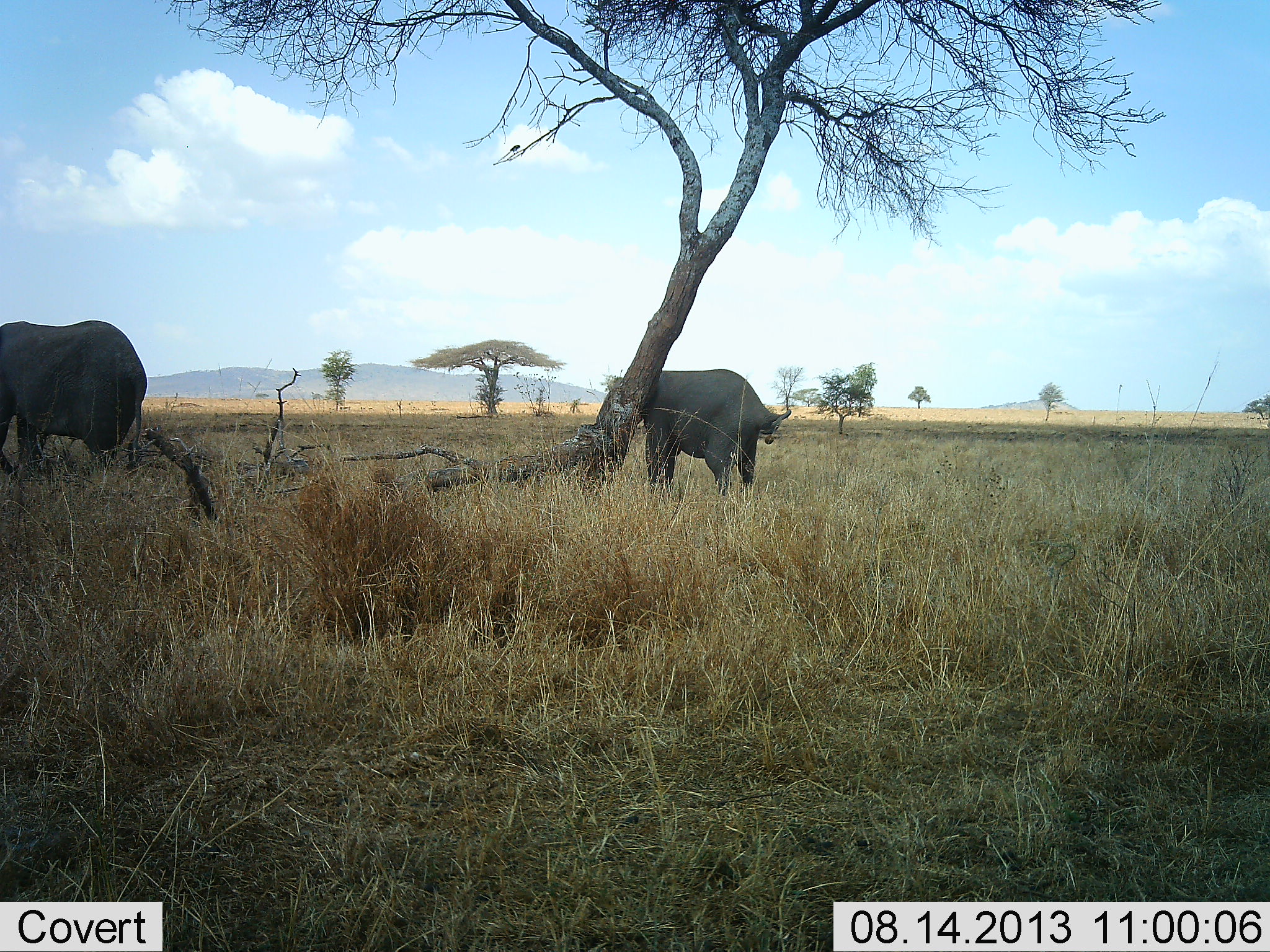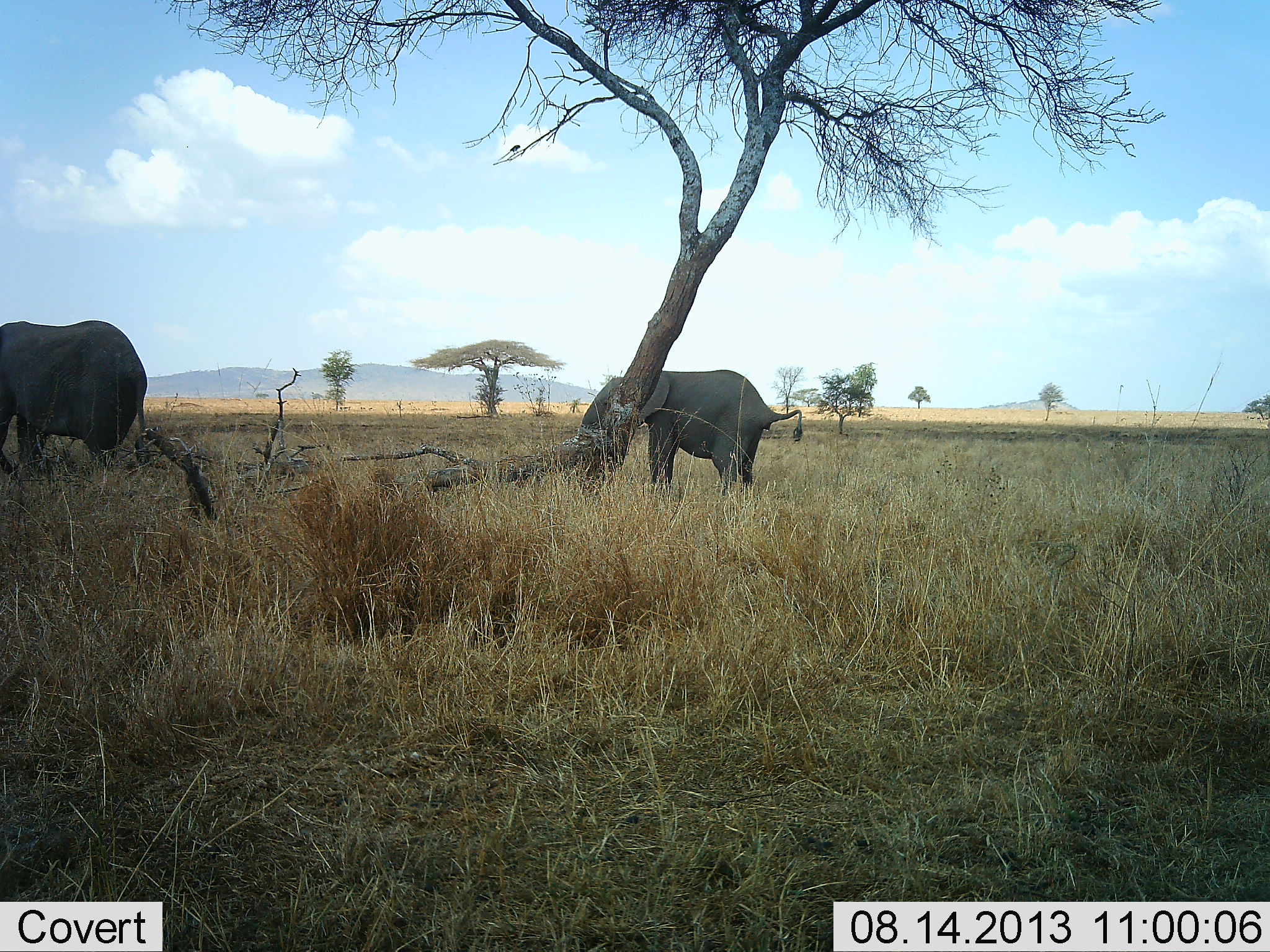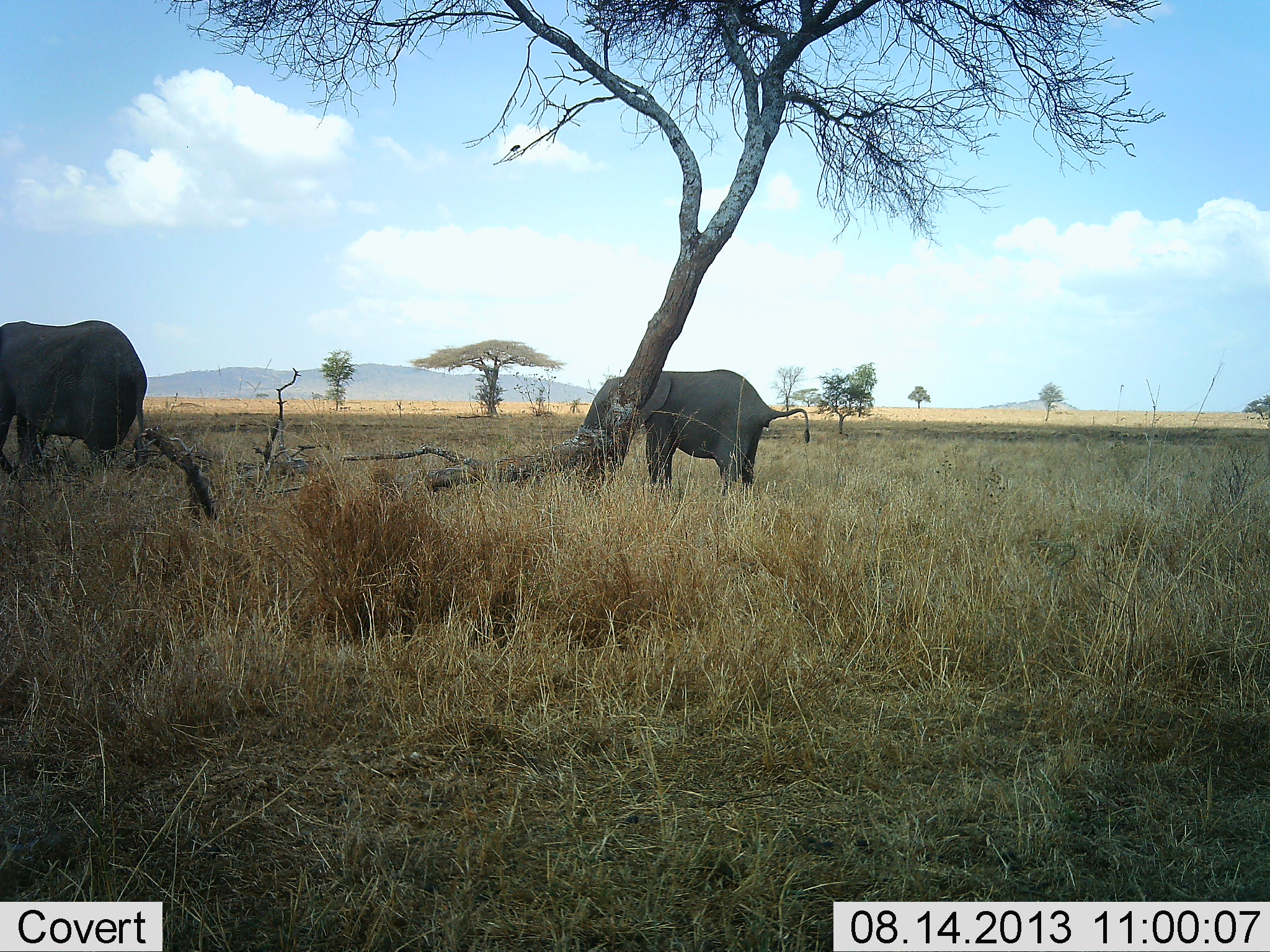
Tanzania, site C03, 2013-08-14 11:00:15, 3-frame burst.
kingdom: Animalia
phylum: Chordata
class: Mammalia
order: Proboscidea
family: Elephantidae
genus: Loxodonta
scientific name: Loxodonta africana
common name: african bush elephant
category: elephant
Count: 2.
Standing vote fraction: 90%.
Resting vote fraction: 0%.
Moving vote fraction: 10%.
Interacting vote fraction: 5%.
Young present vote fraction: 10%.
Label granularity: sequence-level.